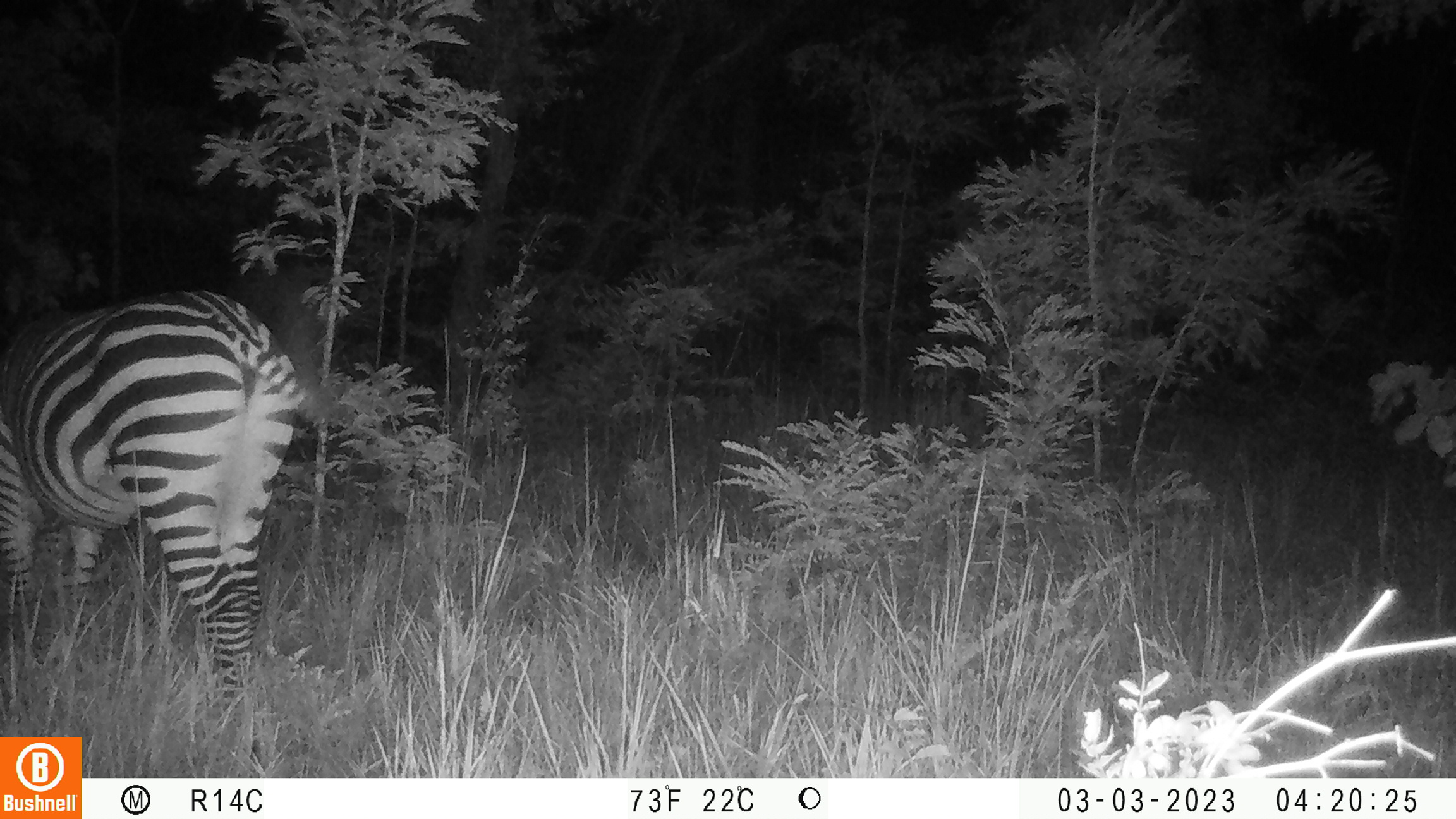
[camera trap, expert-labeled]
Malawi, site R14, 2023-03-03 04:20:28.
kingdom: Animalia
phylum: Chordata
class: Mammalia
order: Perissodactyla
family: Equidae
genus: Equus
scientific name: Equus quagga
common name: plains zebra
Plains zebra (Equus quagga), count 1.